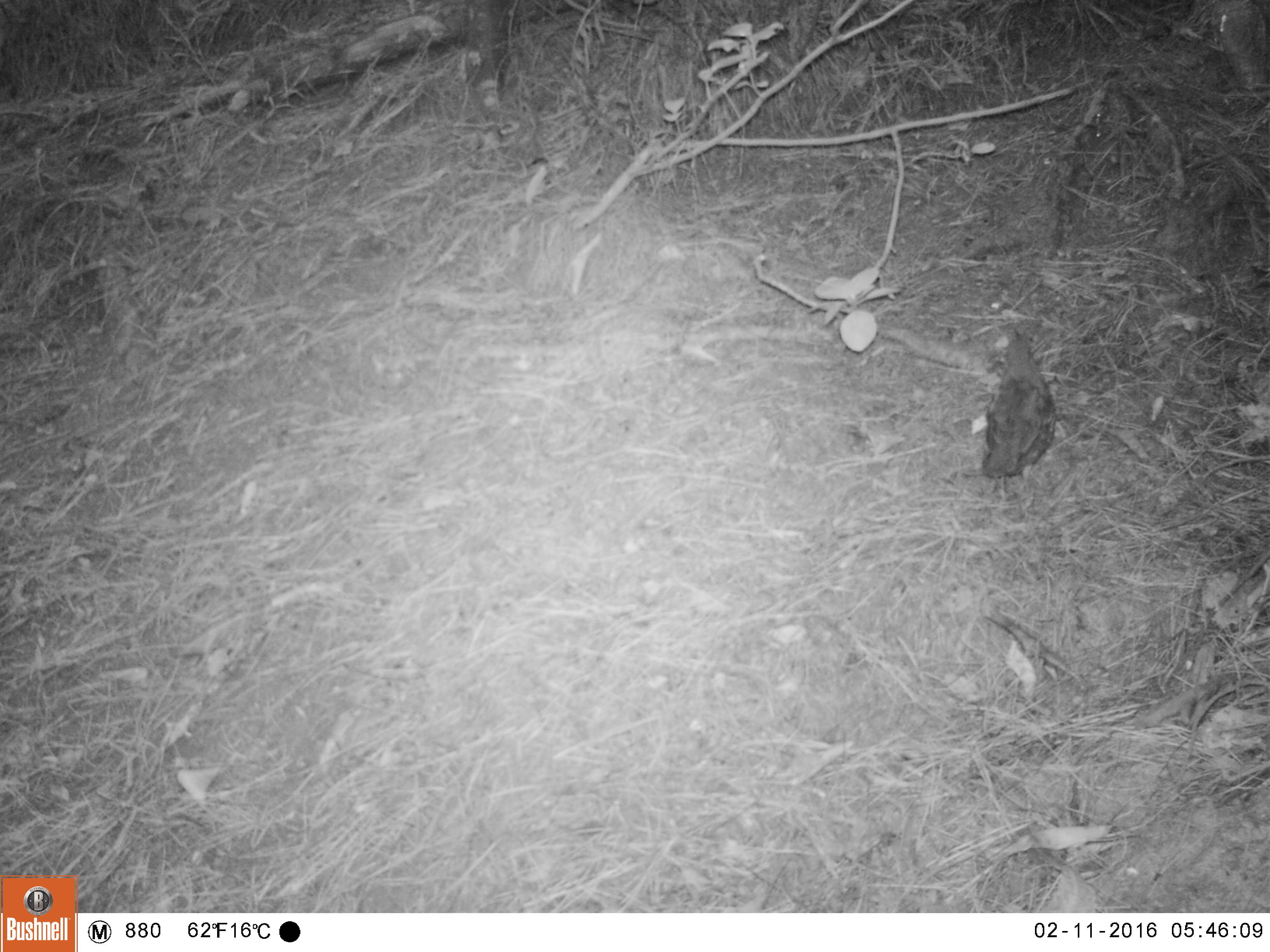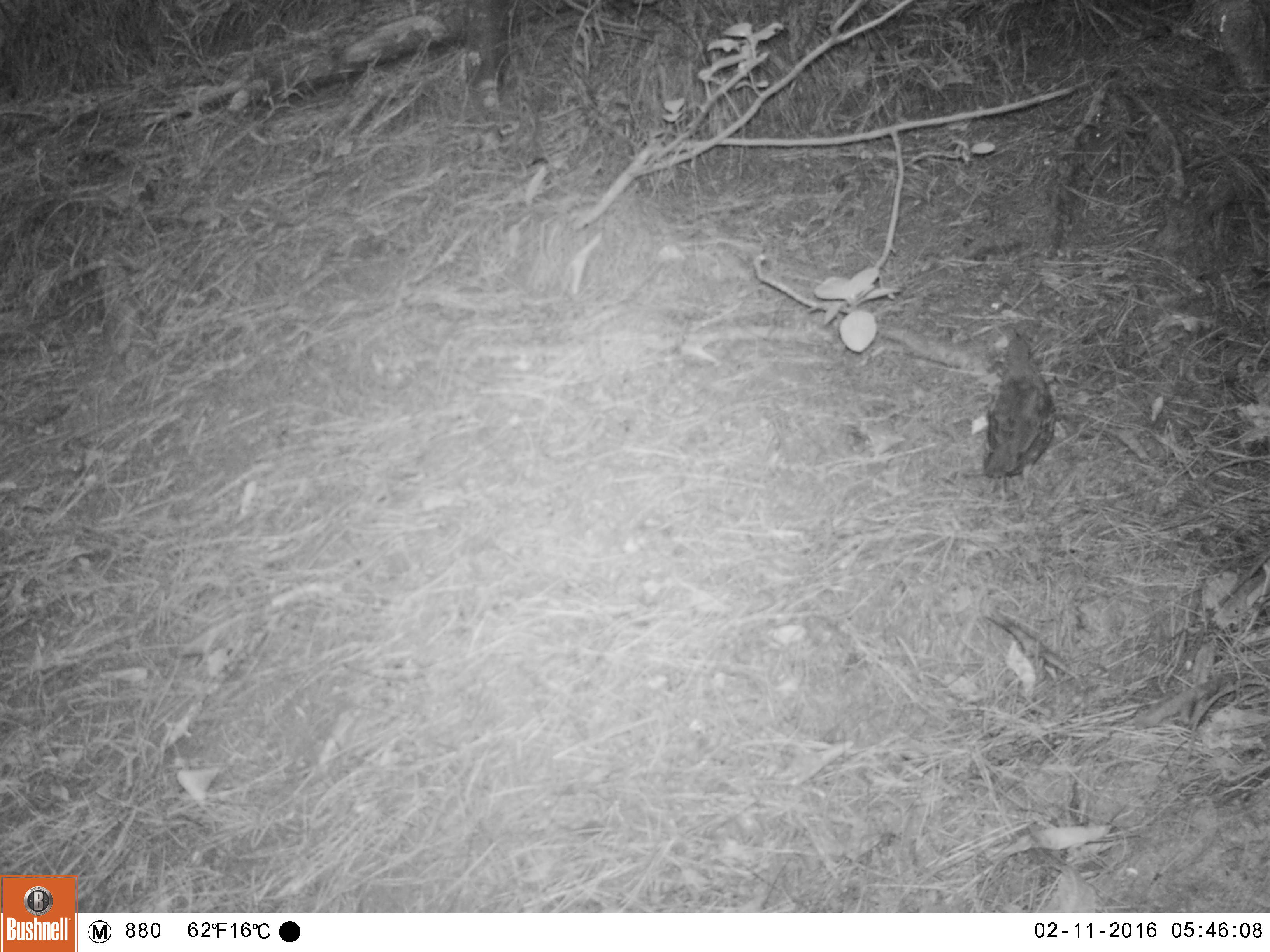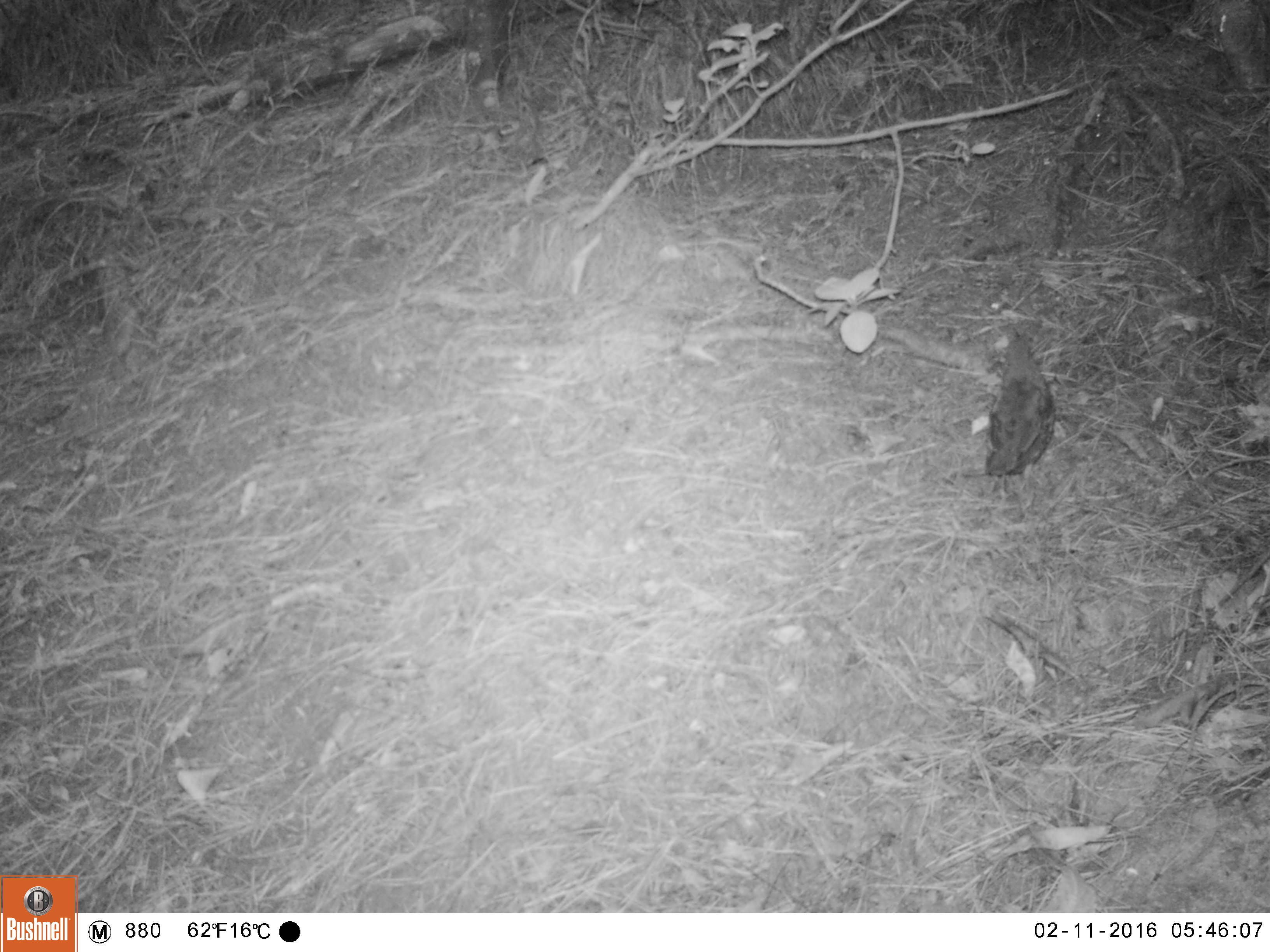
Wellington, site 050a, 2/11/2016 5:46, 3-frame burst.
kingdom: Animalia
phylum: Chordata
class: Aves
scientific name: Aves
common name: bird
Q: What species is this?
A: Bird (Aves).